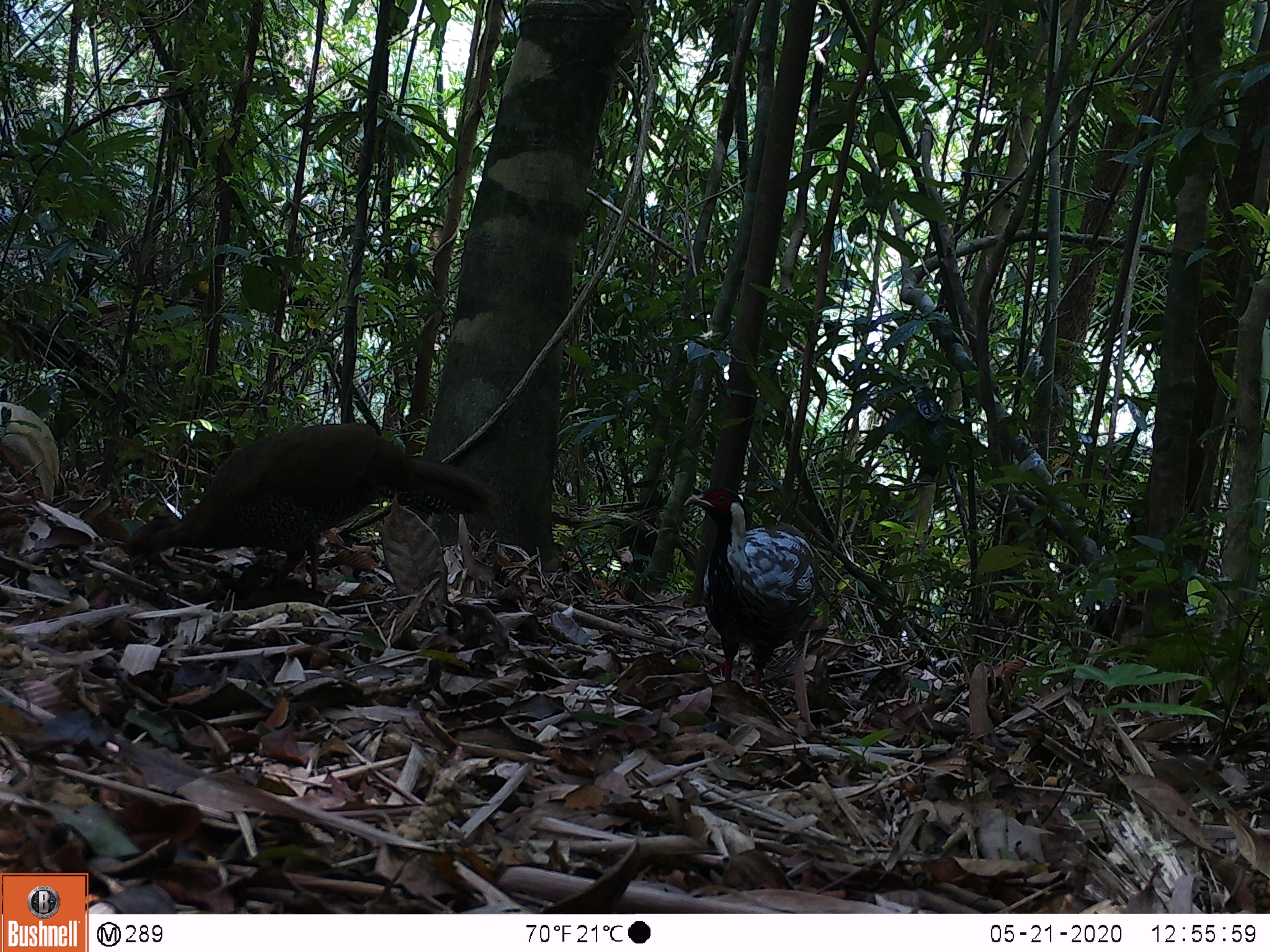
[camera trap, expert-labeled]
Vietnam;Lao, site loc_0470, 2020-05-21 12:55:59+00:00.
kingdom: Animalia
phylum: Chordata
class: Aves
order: Galliformes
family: Phasianidae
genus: Lophura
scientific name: Lophura nycthemera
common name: silver pheasant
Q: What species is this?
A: Silver pheasant (Lophura nycthemera).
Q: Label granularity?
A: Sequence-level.